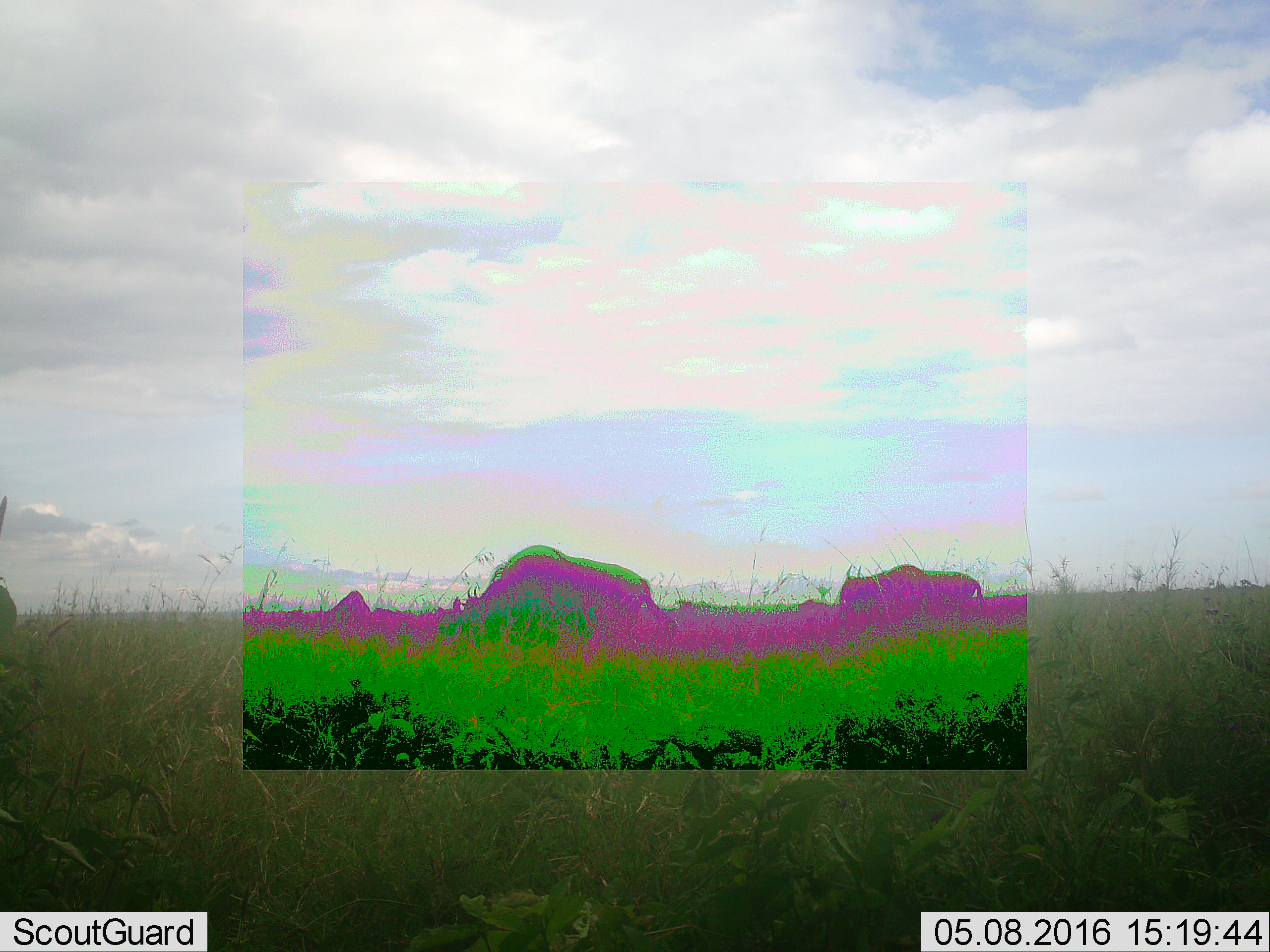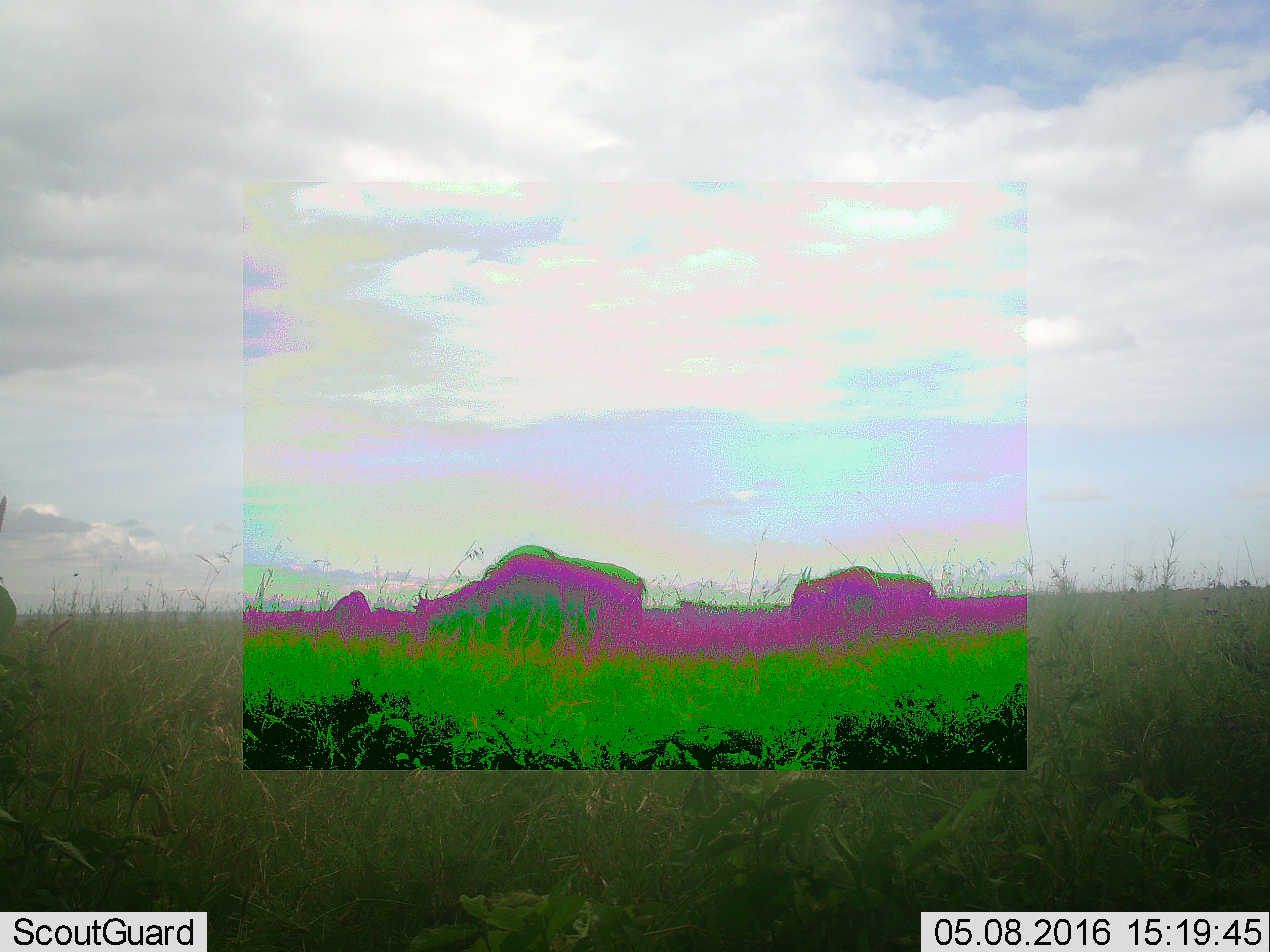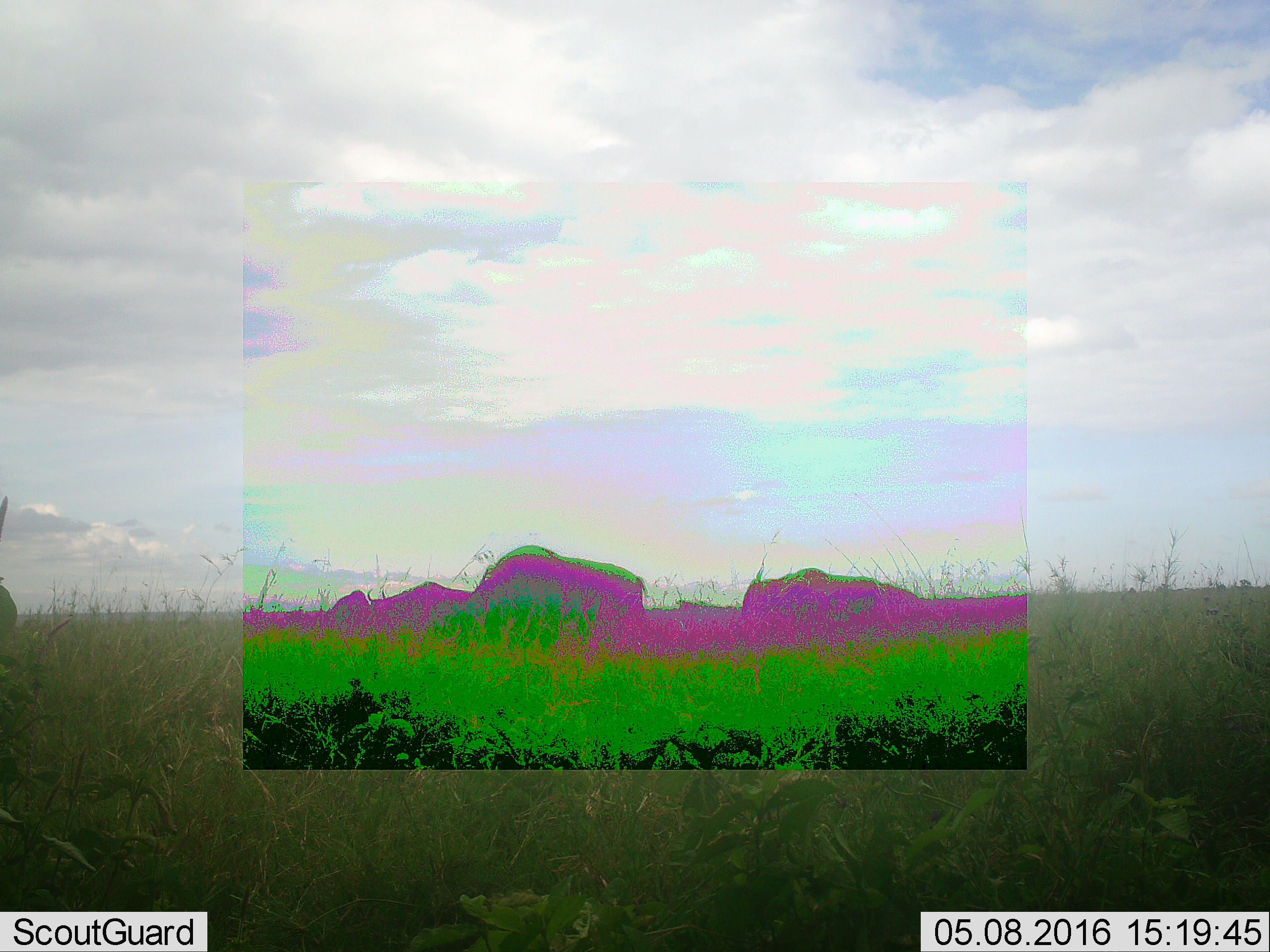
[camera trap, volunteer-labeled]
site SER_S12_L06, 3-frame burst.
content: unidentified animal